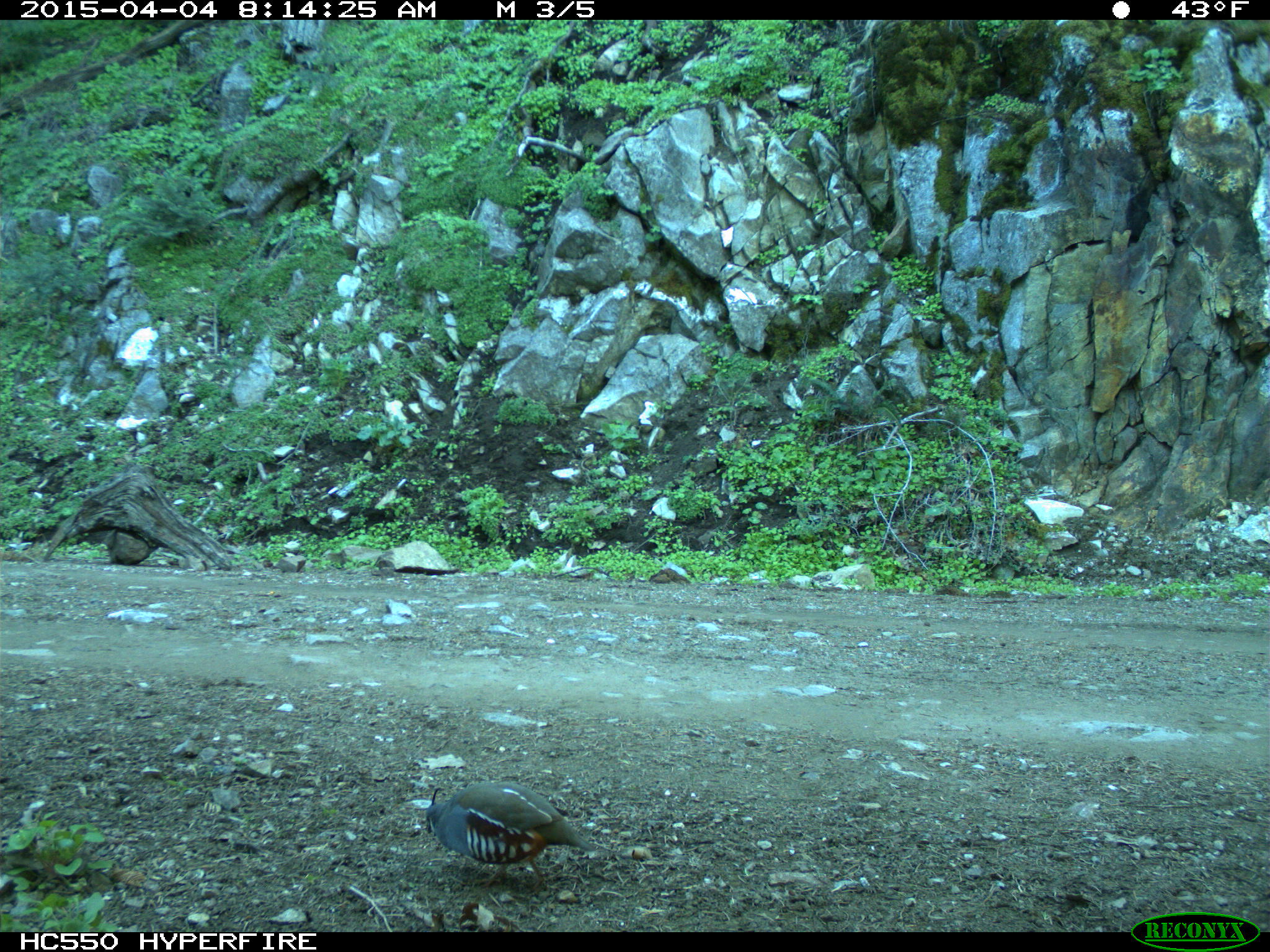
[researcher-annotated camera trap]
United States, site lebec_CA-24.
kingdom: Animalia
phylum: Chordata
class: Aves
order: Galliformes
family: Odontophoridae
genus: Callipepla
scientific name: Callipepla californica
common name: california quail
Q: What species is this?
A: Callipepla californica (california quail).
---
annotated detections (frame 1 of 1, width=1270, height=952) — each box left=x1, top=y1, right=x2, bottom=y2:
animal: left=425, top=782, right=600, bottom=891